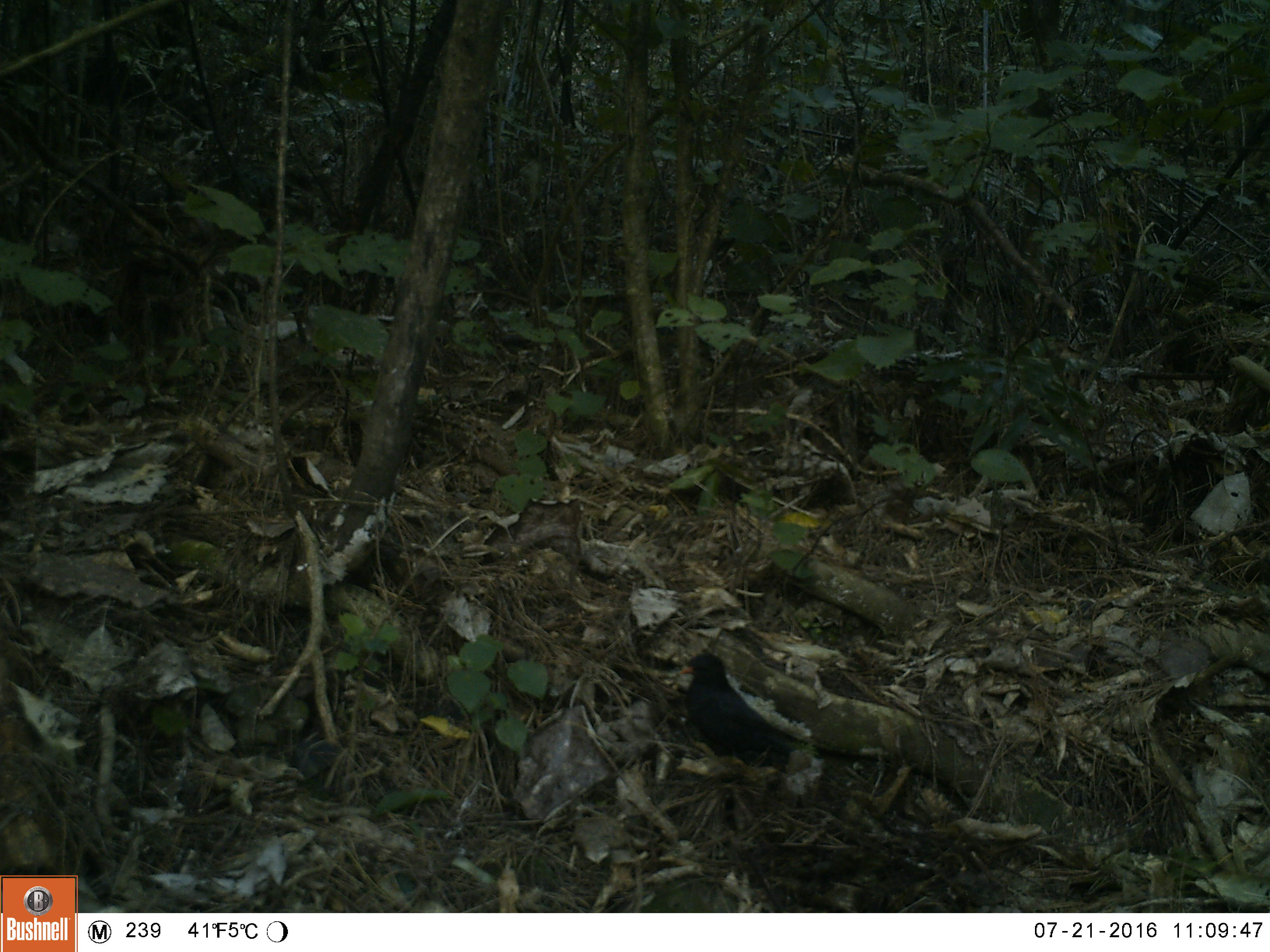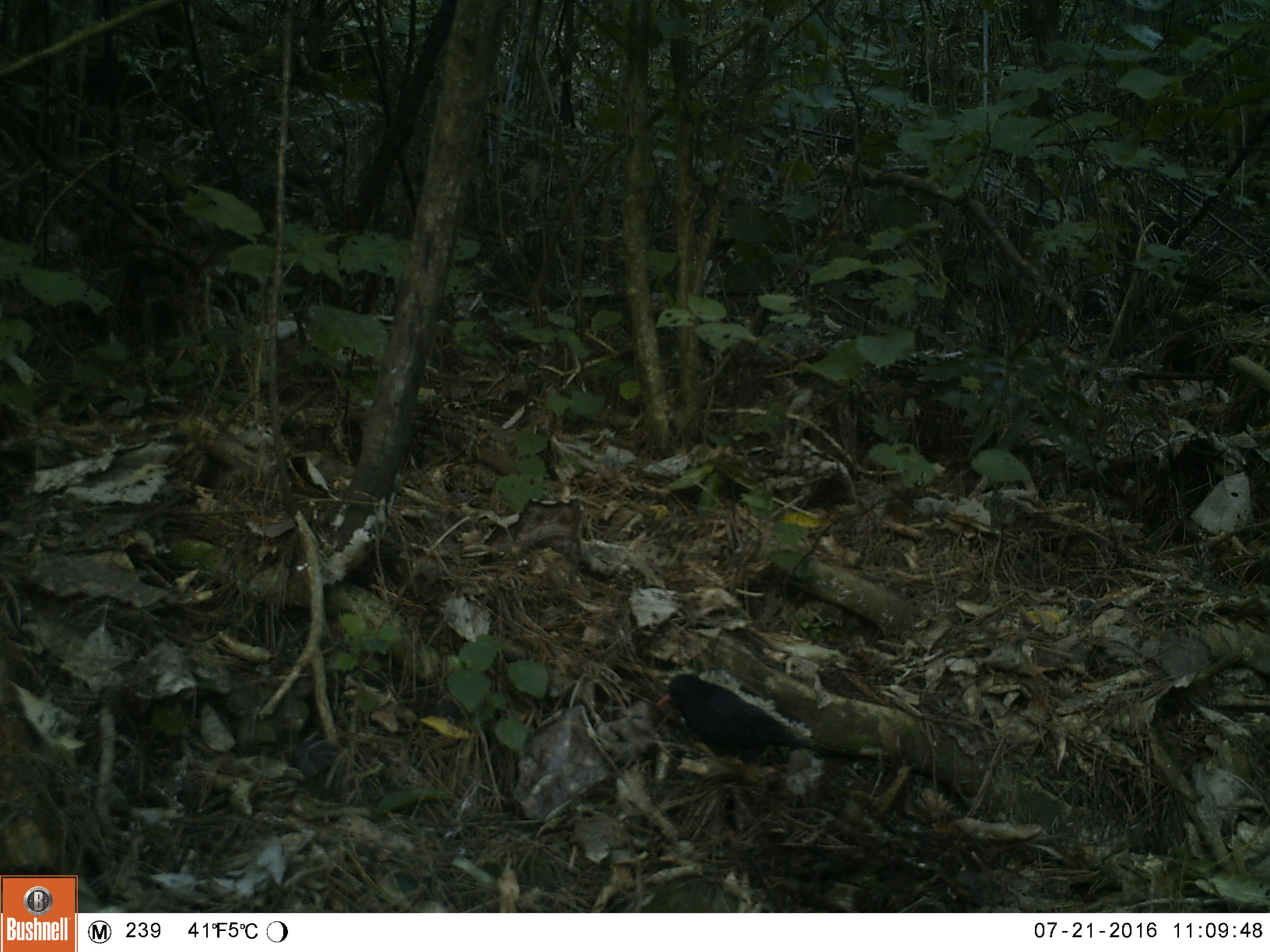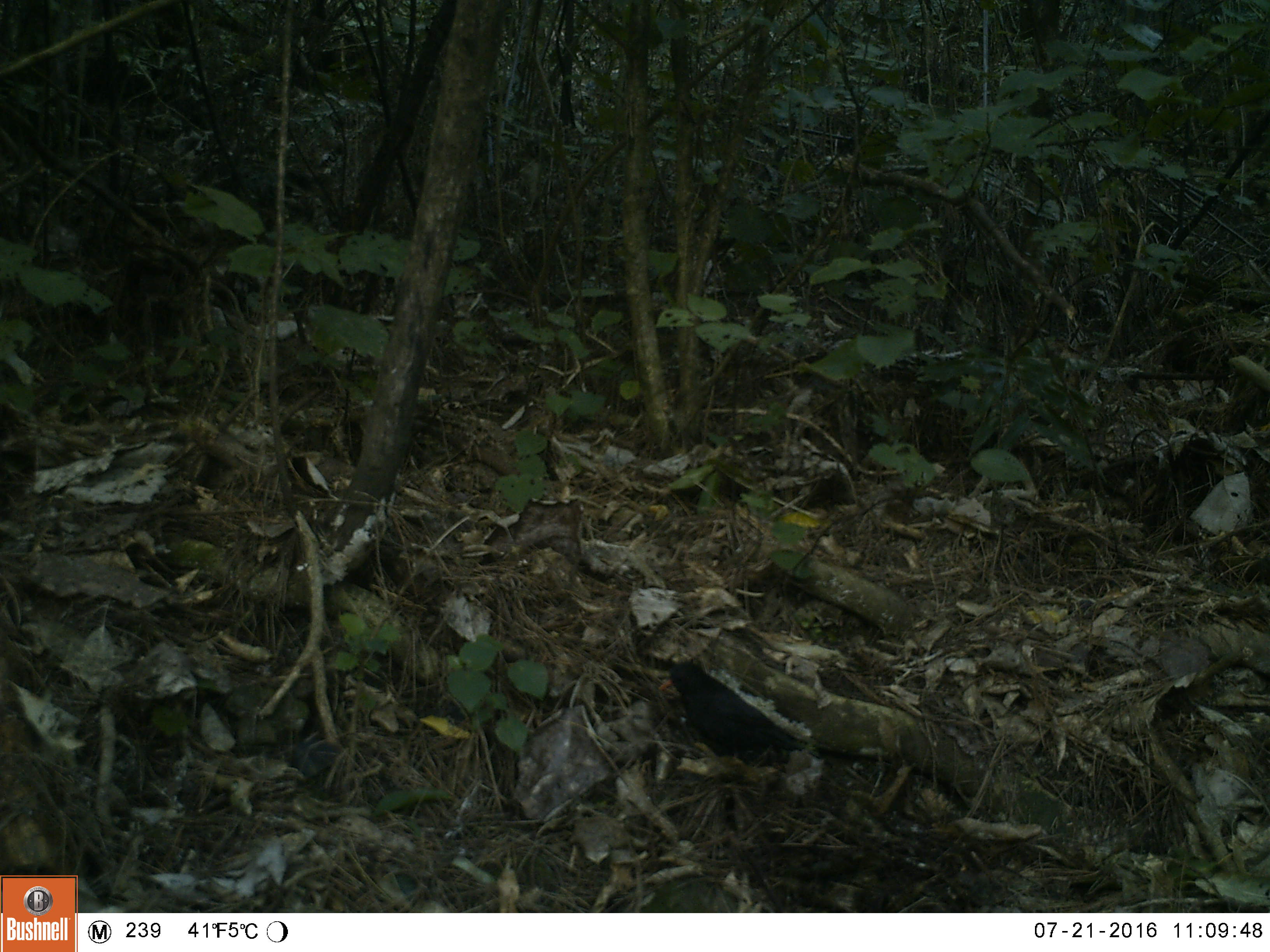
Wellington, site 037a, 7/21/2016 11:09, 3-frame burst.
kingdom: Animalia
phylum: Chordata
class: Aves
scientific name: Aves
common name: bird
Bird (Aves).